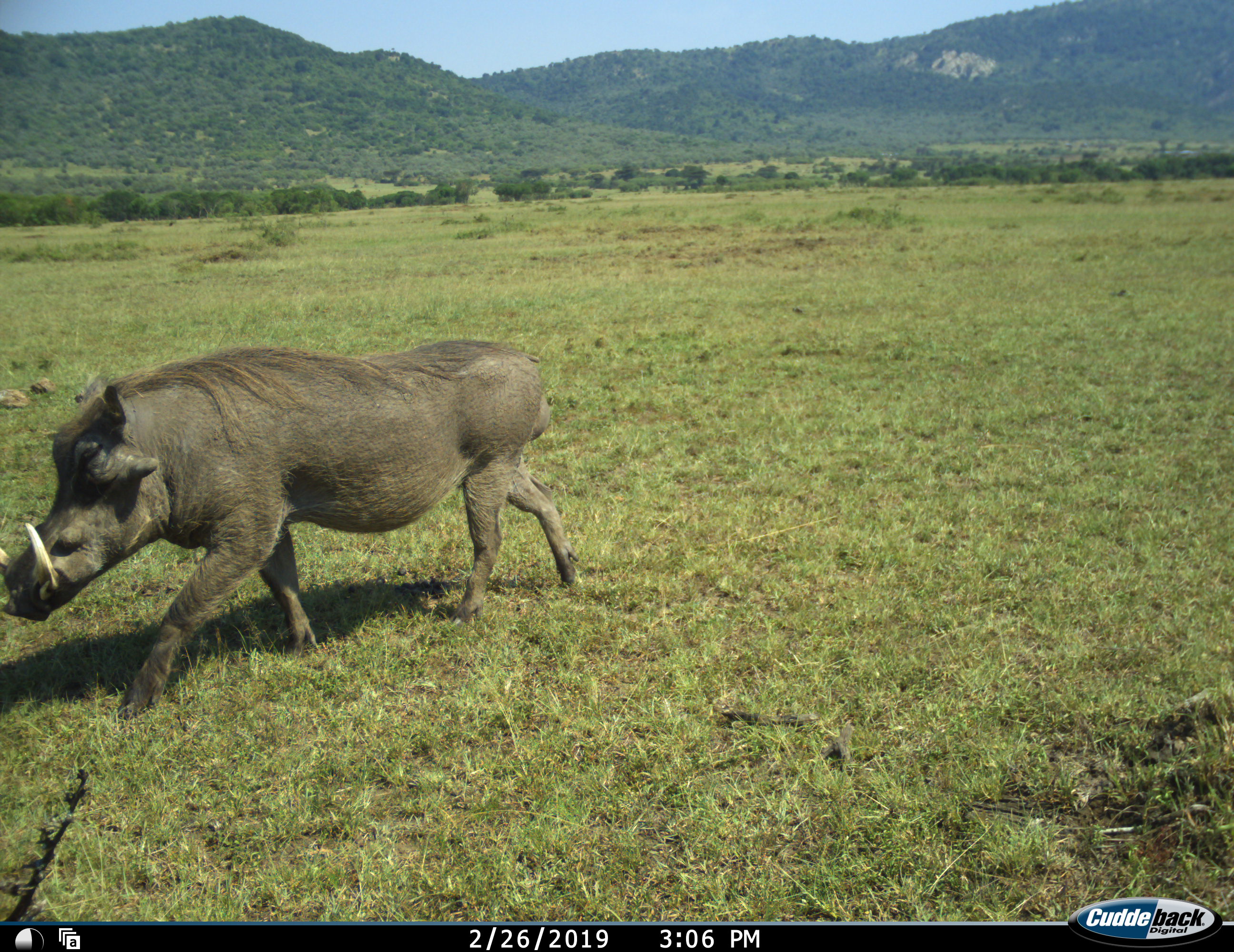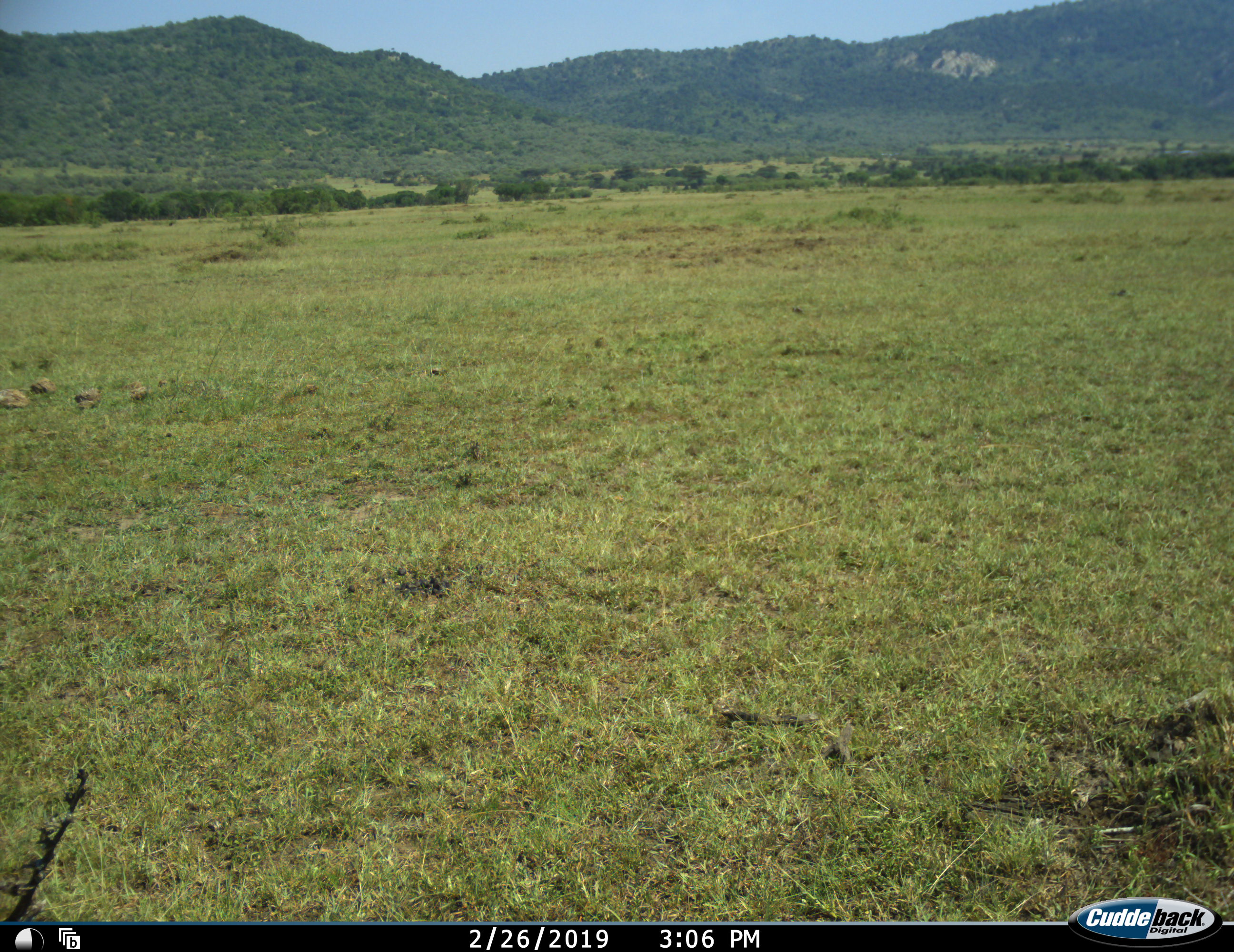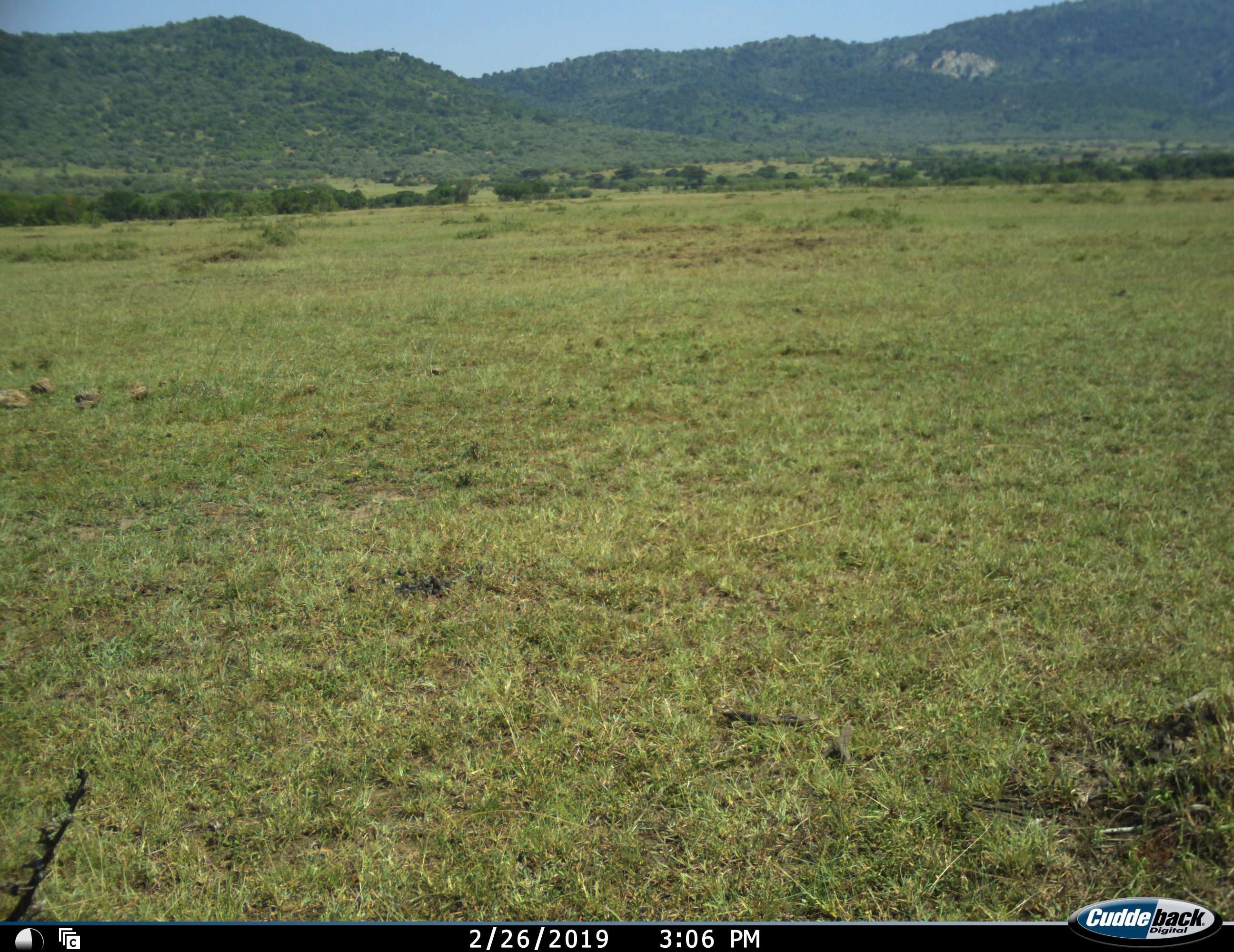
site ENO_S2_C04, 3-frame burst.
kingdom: Animalia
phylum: Chordata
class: Mammalia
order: Artiodactyla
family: Suidae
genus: Phacochoerus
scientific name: Phacochoerus africanus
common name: warthog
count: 1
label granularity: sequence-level